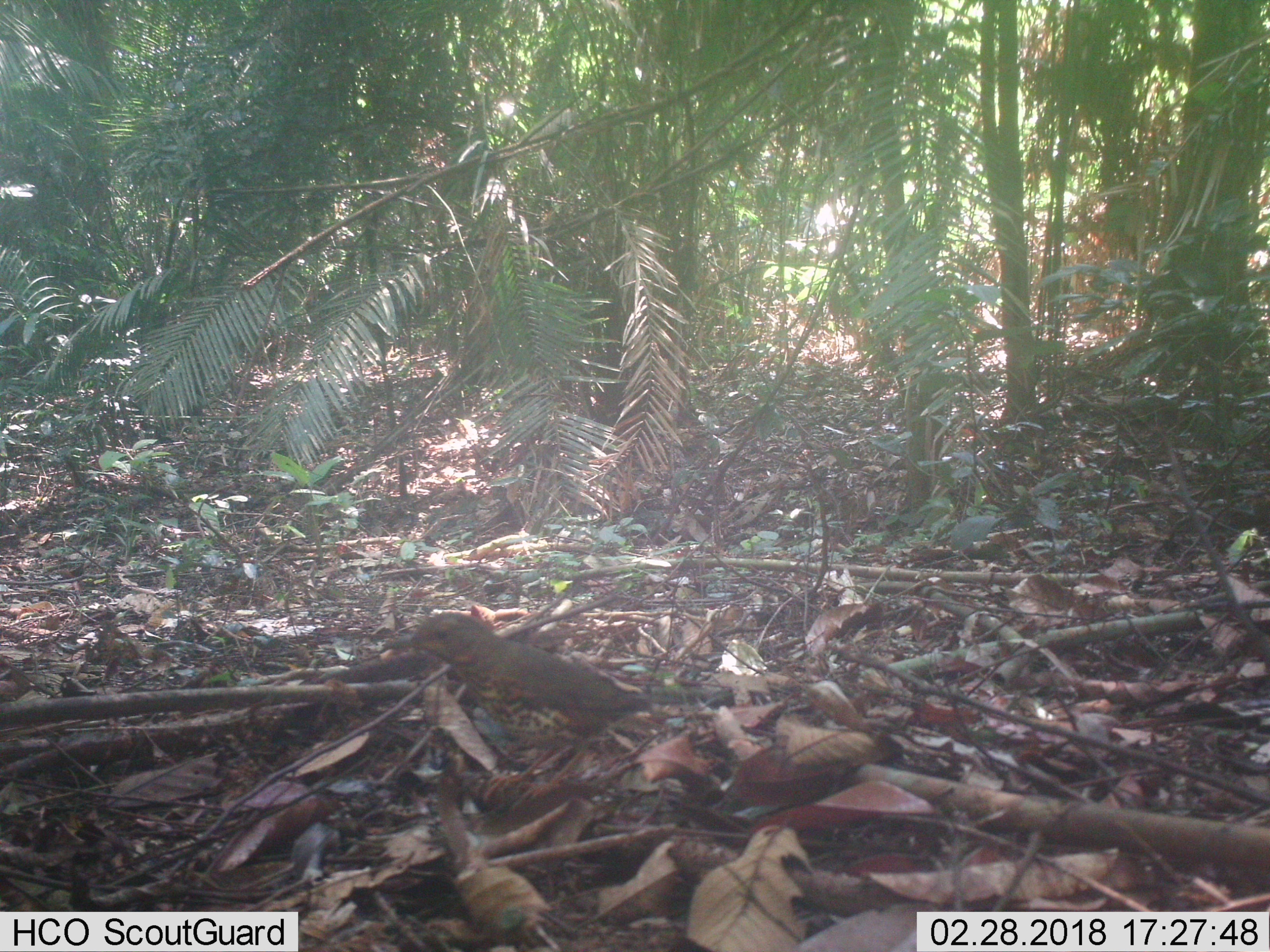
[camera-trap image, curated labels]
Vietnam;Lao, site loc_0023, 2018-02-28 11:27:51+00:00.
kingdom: Animalia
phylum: Chordata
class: Aves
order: Passeriformes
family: Turdidae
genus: Turdus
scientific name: Turdus cardis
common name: japanese thrush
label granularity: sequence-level